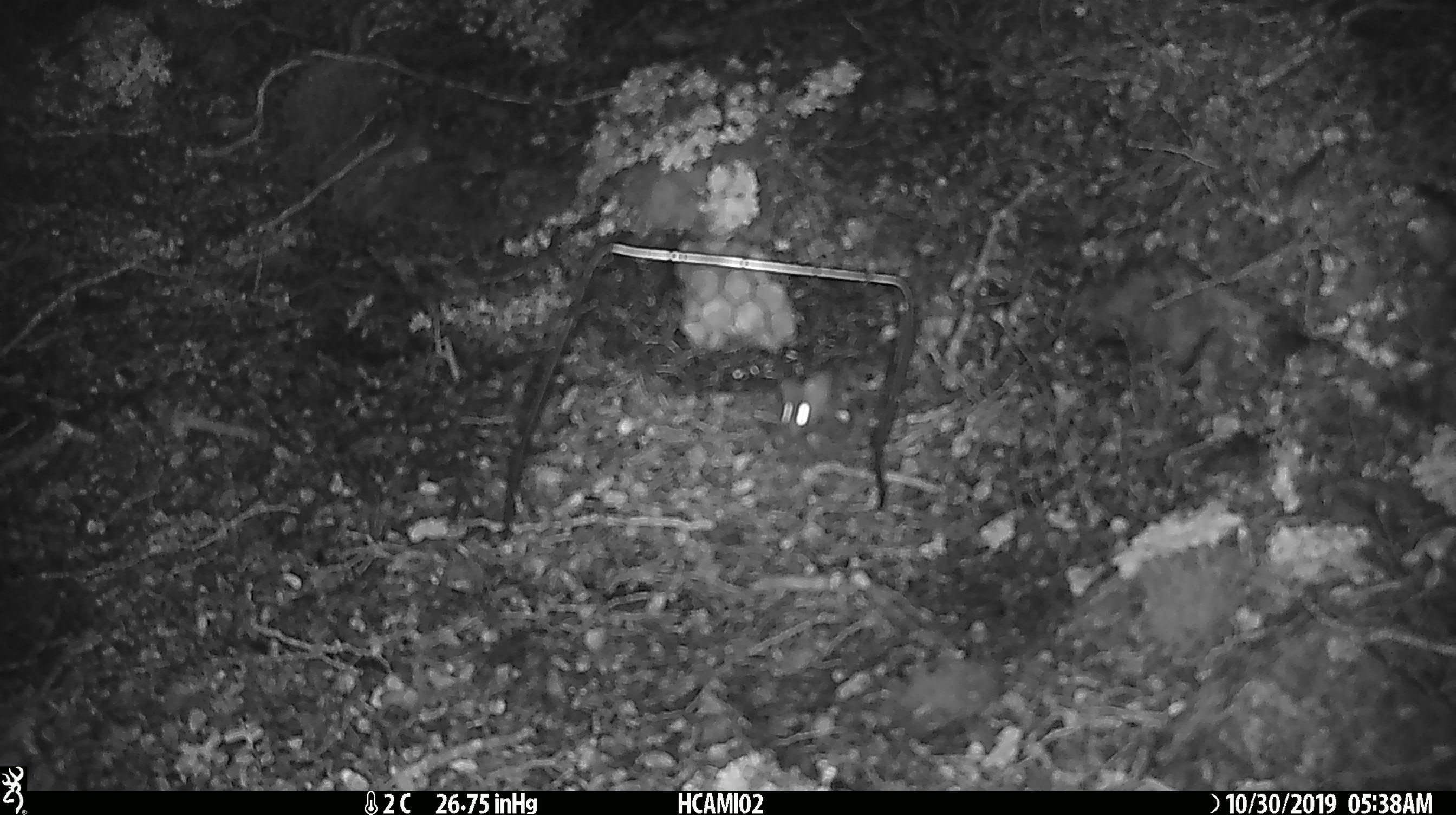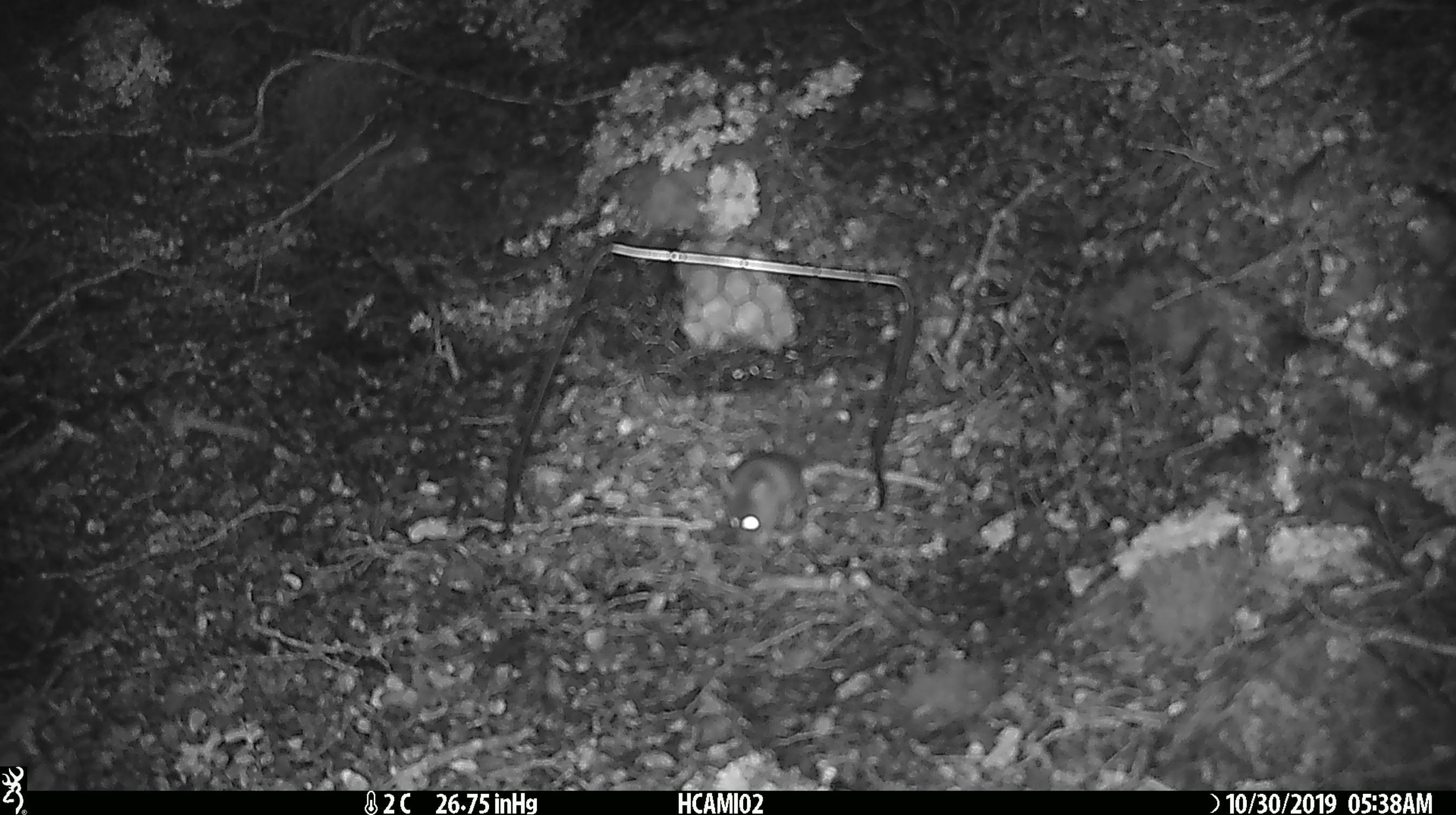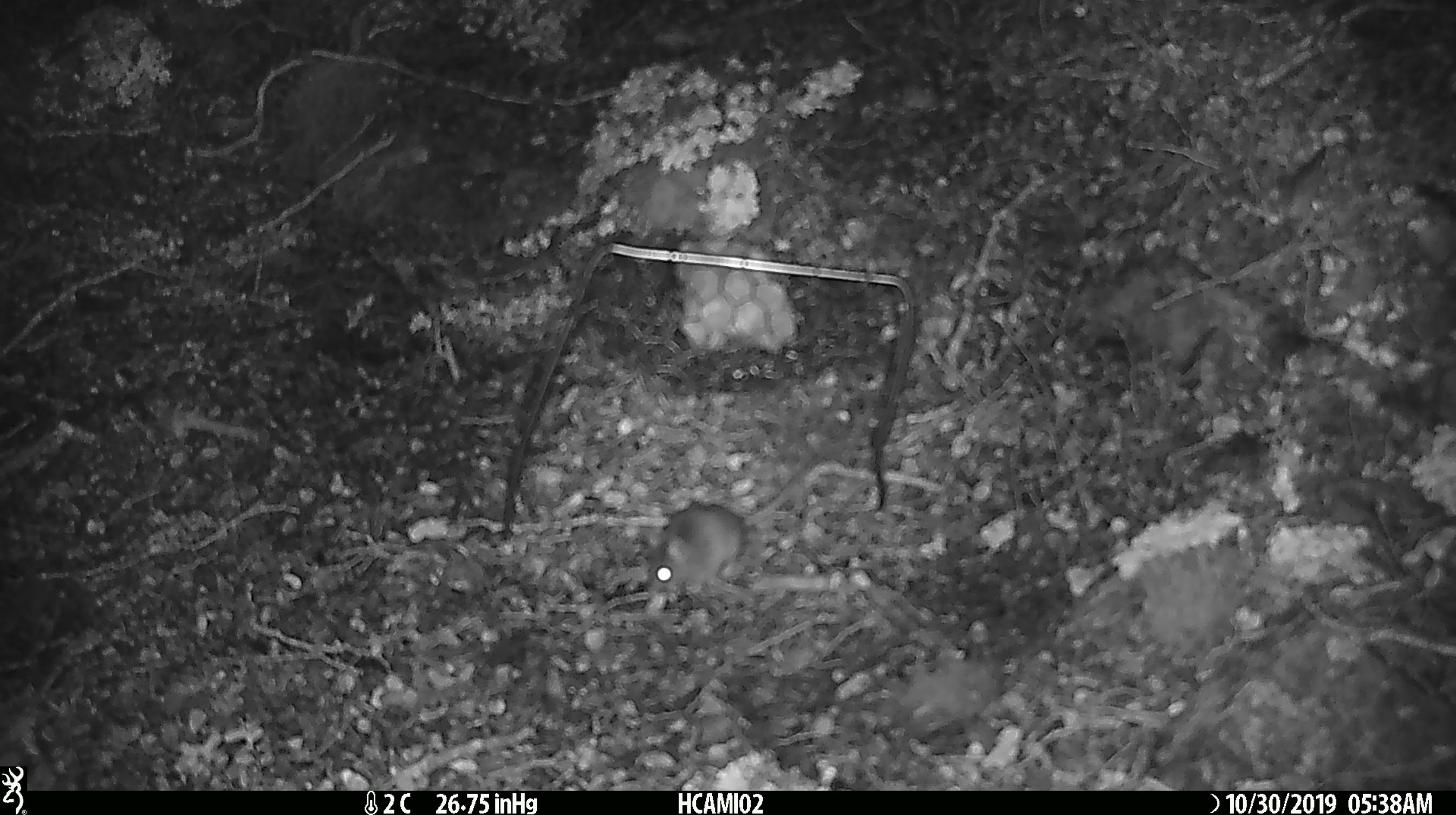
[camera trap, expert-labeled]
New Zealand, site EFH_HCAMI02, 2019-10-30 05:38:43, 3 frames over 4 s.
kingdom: Animalia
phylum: Chordata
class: Mammalia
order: Rodentia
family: Muridae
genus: Mus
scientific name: Mus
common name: mouse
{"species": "mouse (Mus)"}